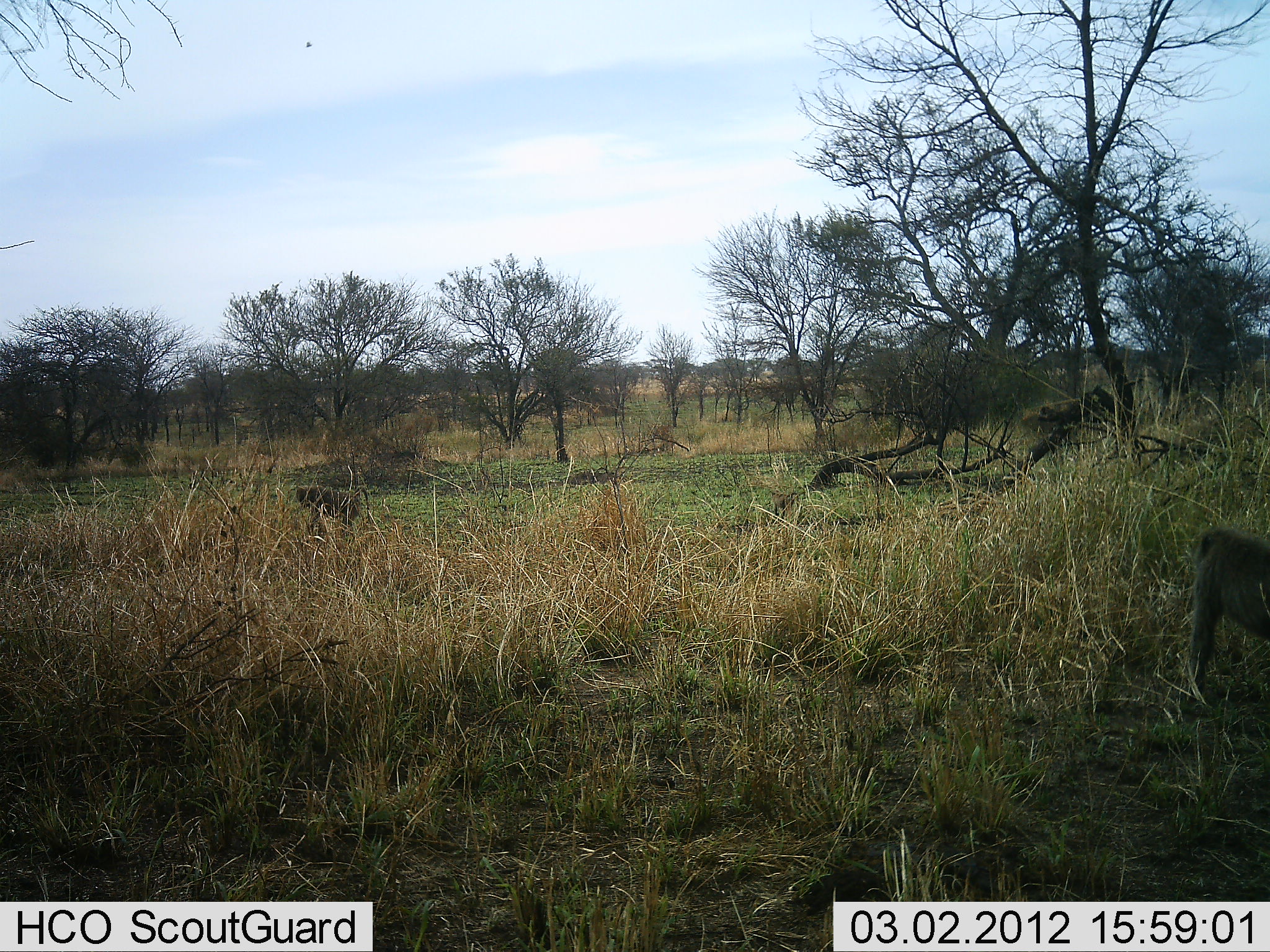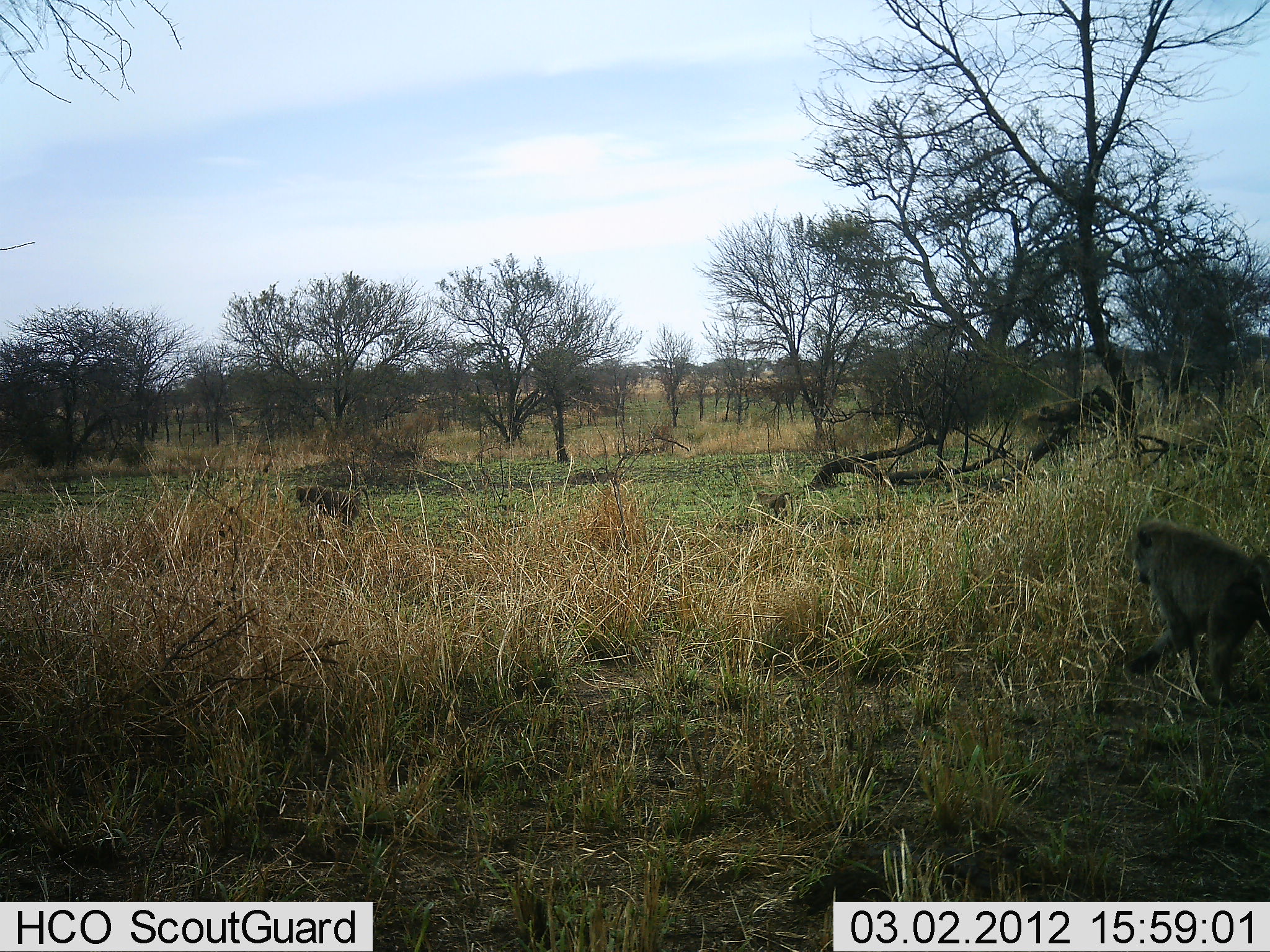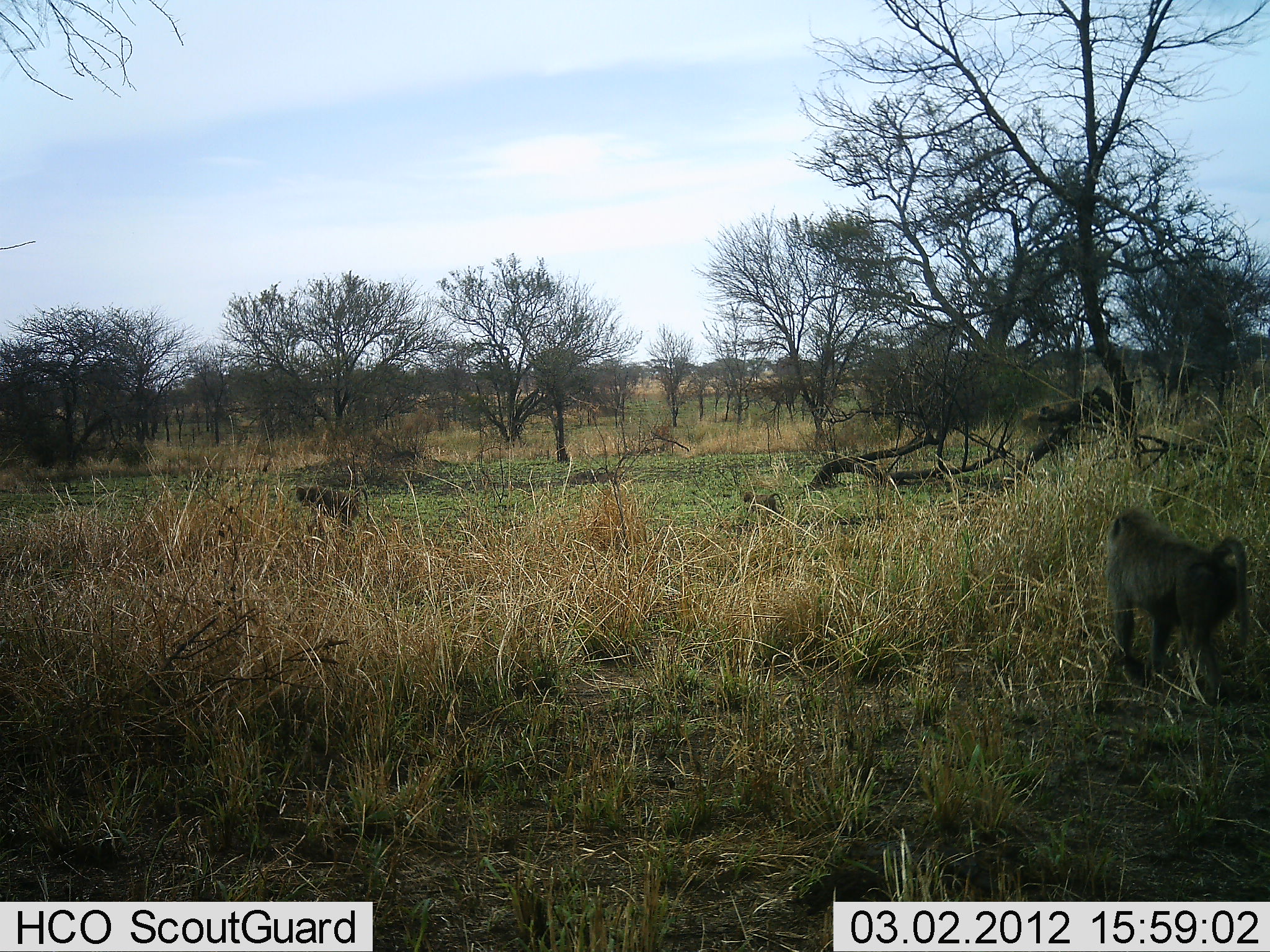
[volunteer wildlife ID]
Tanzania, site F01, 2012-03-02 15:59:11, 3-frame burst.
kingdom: Animalia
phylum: Chordata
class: Mammalia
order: Primates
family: Cercopithecidae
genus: Papio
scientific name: Papio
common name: baboon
Baboon (Papio), count 2. Behavior (volunteer vote fractions): standing 9%, resting 5%, moving 100%, interacting 5%. Young present (vote fraction): 5%. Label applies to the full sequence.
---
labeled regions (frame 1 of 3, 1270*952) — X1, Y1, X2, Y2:
animal: 1184, 527, 1270, 705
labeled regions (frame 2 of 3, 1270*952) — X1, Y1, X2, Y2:
animal: 1125, 517, 1269, 711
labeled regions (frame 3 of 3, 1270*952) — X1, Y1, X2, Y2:
animal: 1104, 506, 1253, 704